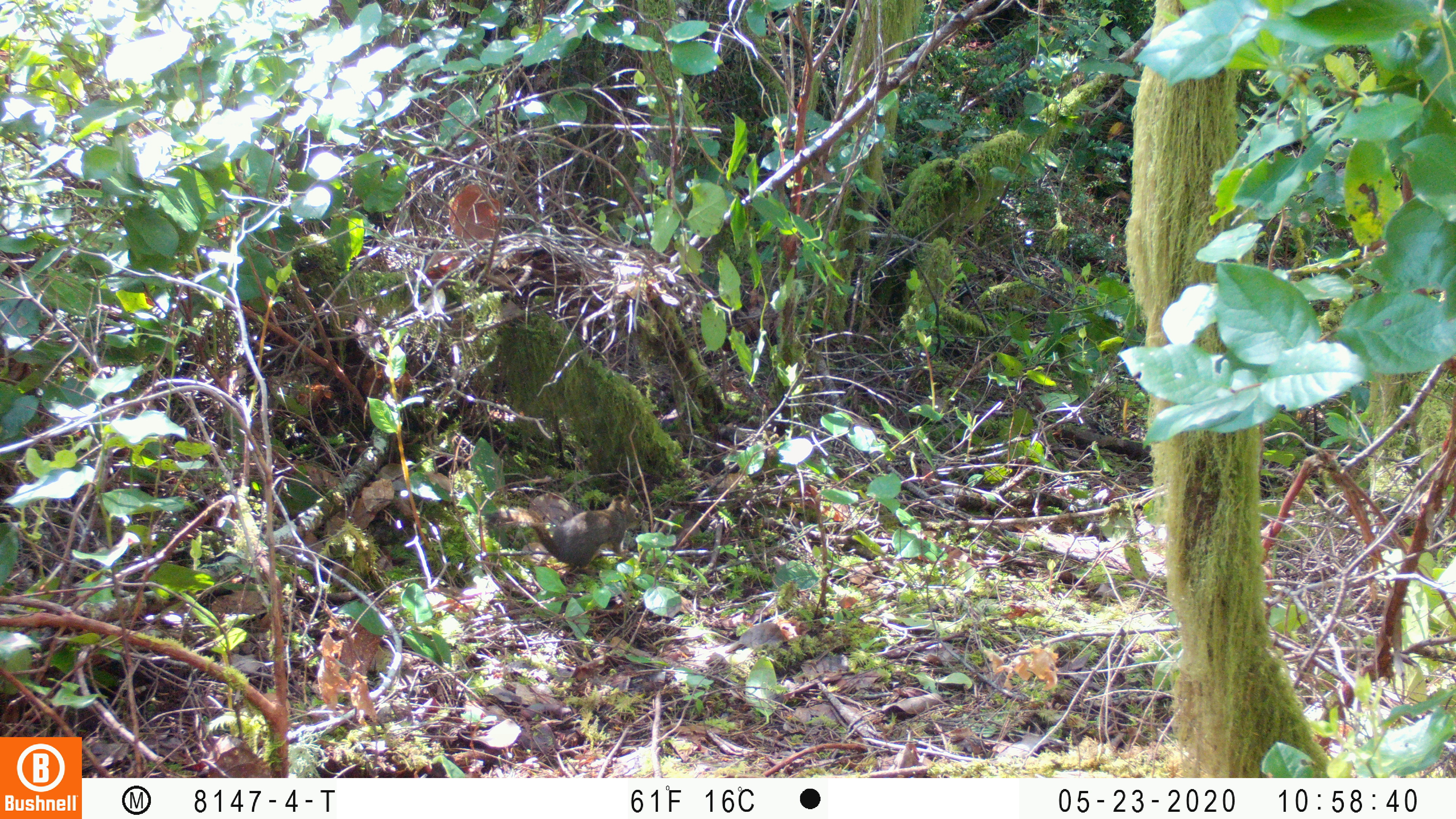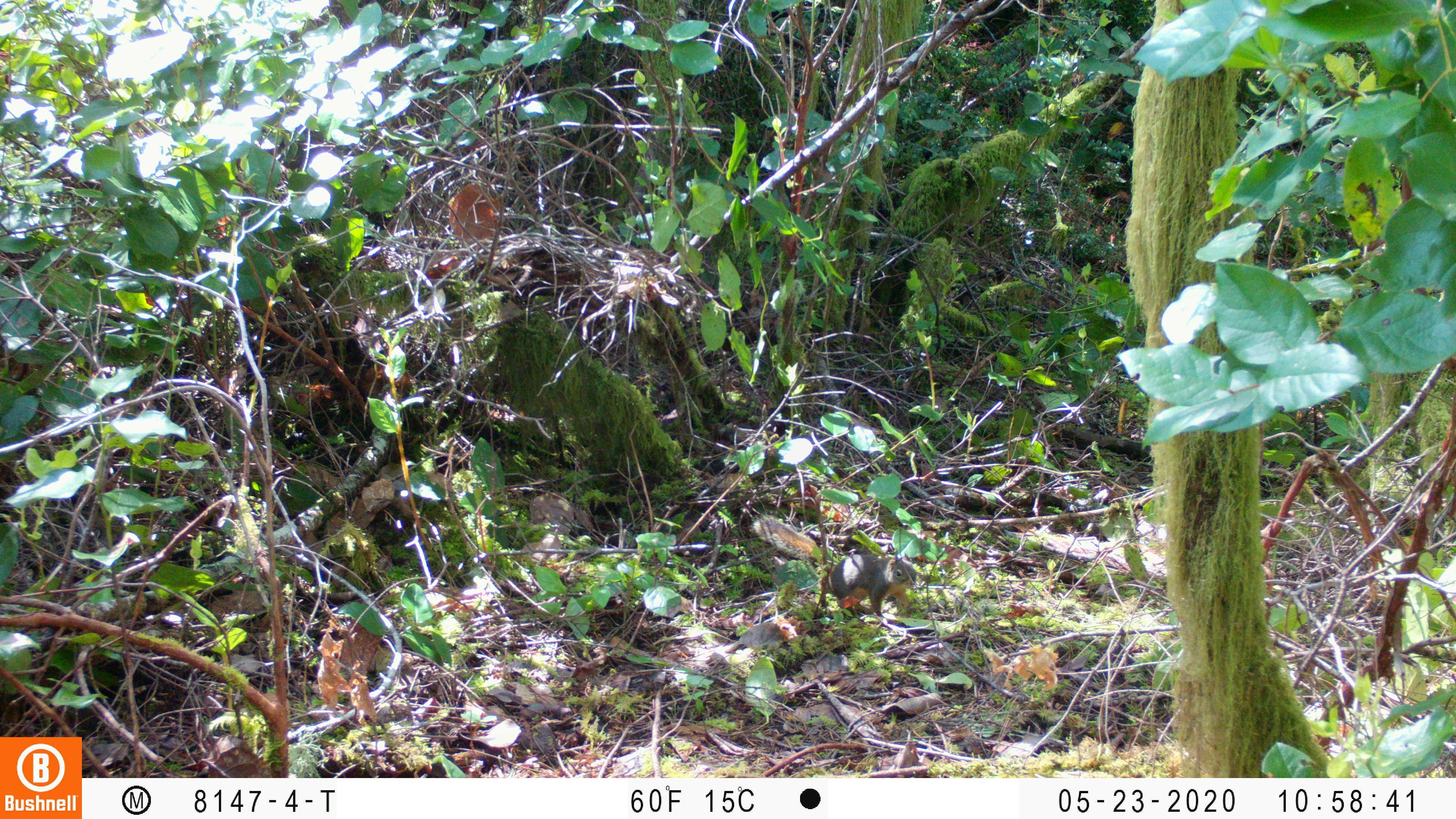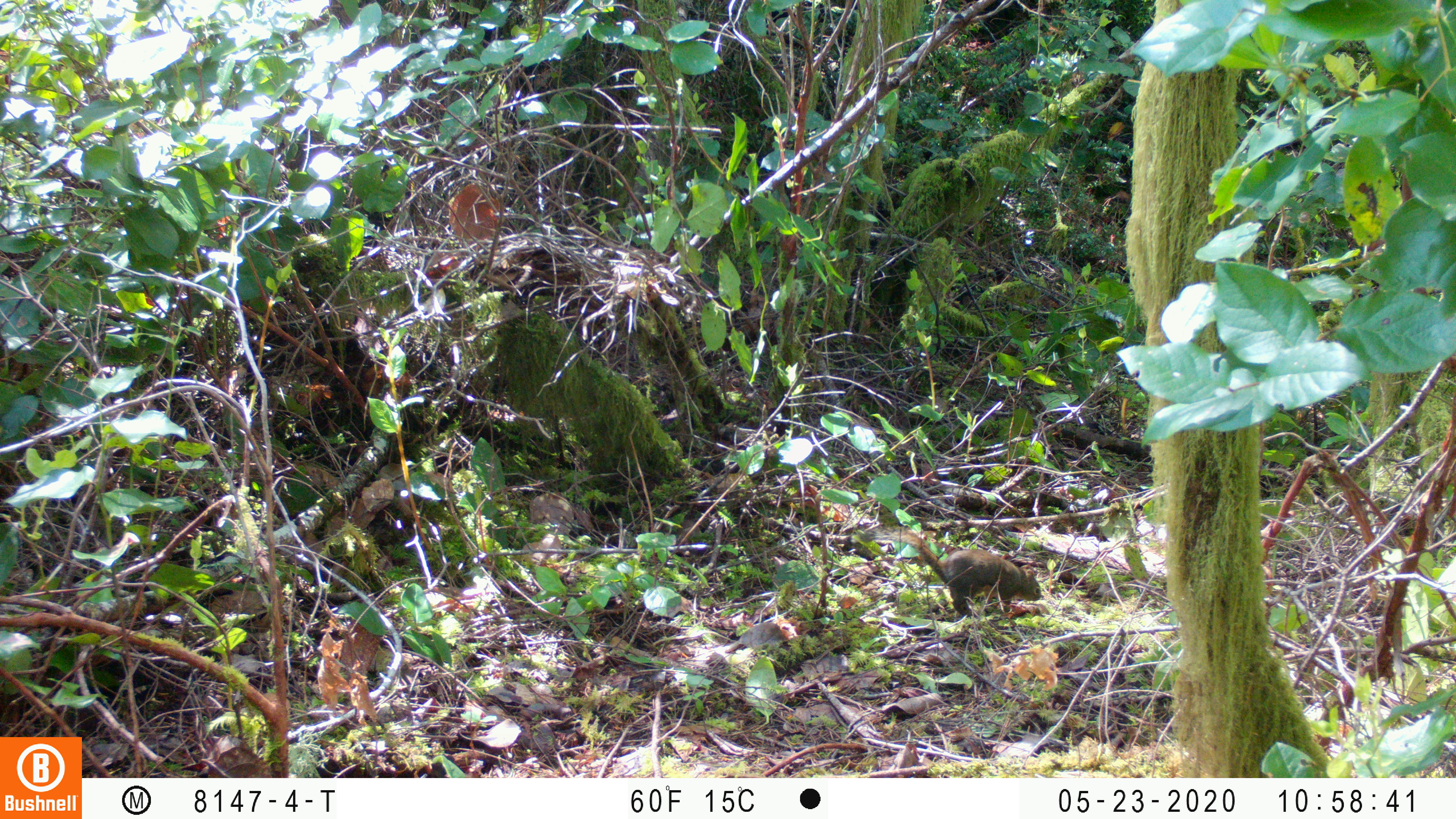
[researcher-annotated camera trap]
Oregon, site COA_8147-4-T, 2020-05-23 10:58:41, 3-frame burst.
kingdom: Animalia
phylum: Chordata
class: Mammalia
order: Rodentia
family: Sciuridae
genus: Tamiasciurus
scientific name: Tamiasciurus douglasii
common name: douglas squirrel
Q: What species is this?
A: Douglas squirrel (Tamiasciurus douglasii).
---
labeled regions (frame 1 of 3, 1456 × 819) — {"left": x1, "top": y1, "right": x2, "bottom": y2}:
douglas squirrel: {"left": 483, "top": 494, "right": 645, "bottom": 580}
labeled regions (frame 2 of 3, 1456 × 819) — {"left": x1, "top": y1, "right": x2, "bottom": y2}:
douglas squirrel: {"left": 755, "top": 512, "right": 923, "bottom": 623}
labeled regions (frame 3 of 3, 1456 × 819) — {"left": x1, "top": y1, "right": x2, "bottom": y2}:
douglas squirrel: {"left": 881, "top": 527, "right": 1044, "bottom": 624}